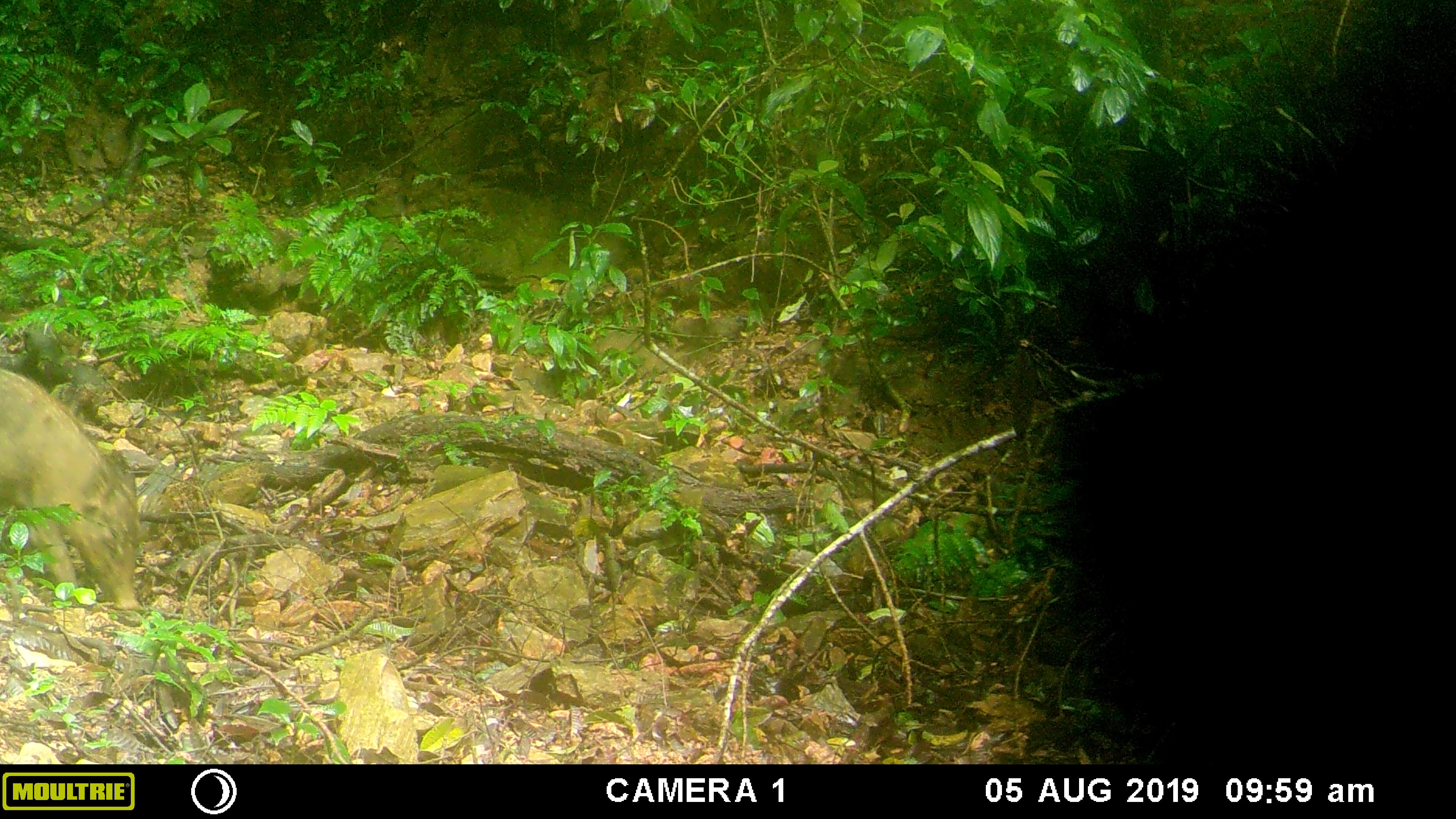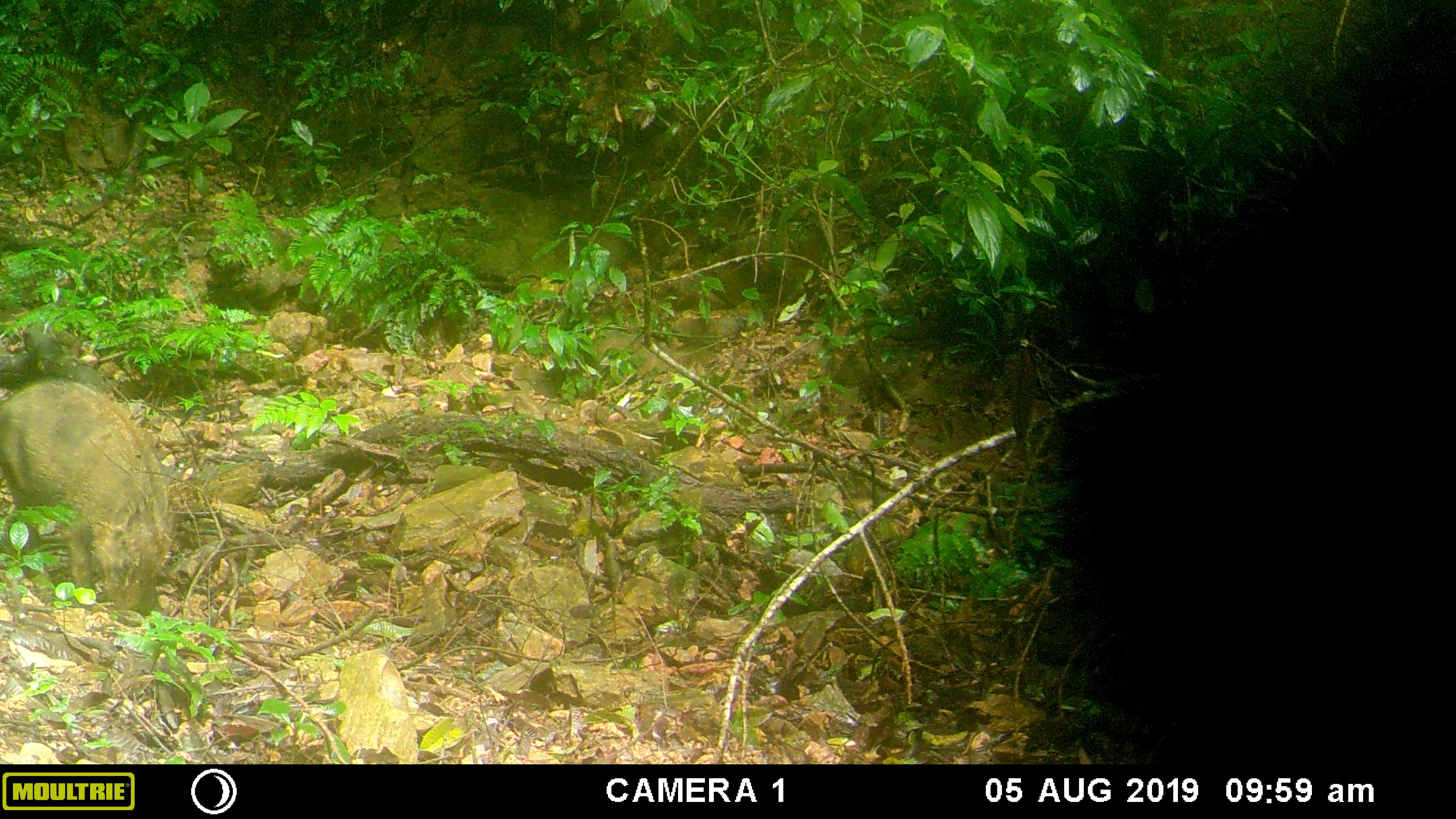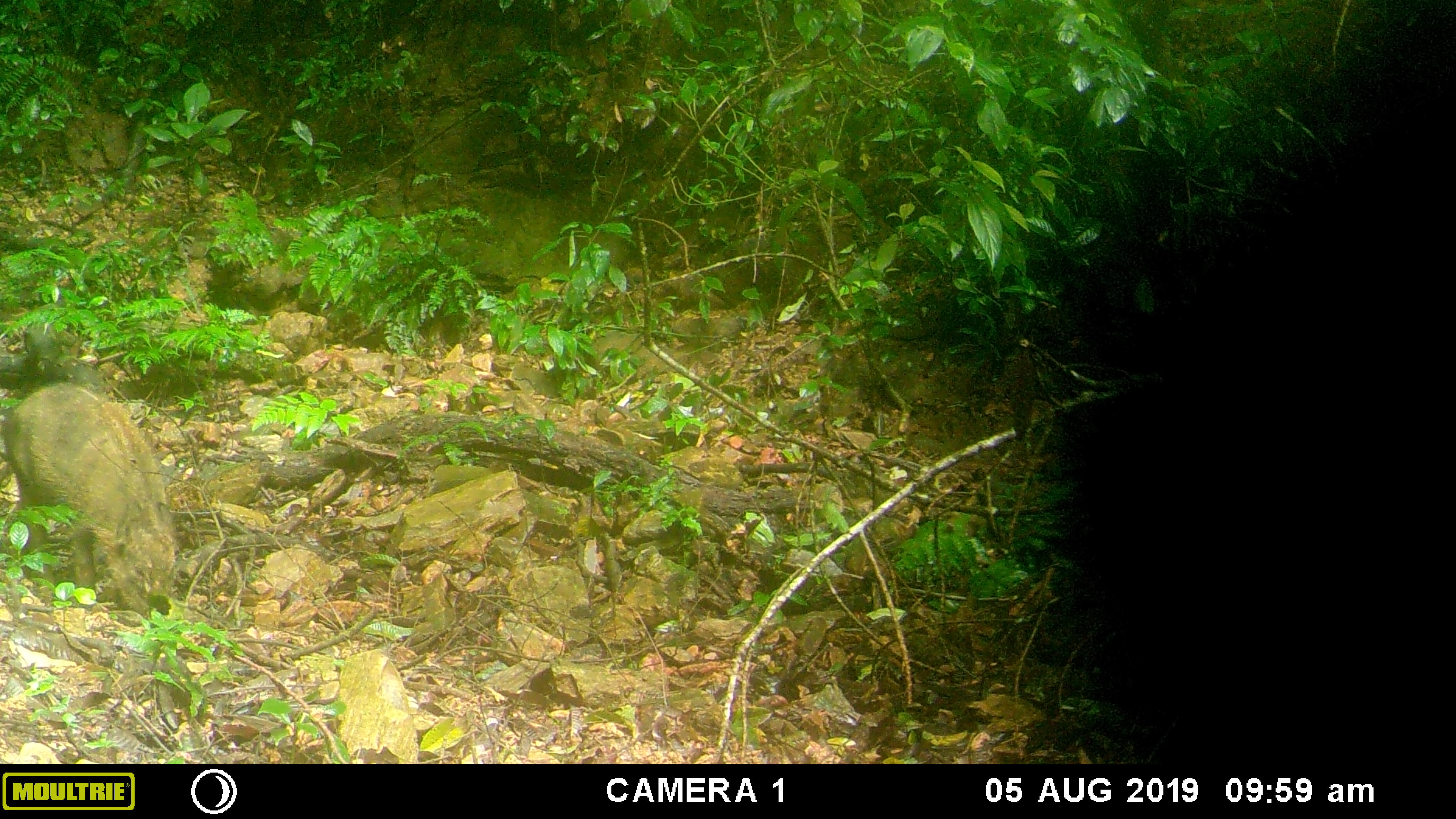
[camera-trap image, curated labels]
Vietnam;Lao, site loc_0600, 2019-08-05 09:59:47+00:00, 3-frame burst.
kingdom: Animalia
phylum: Chordata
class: Mammalia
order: Artiodactyla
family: Suidae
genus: Sus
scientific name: Sus scrofa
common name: eurasian wild pig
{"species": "eurasian wild pig (Sus scrofa)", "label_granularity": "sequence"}